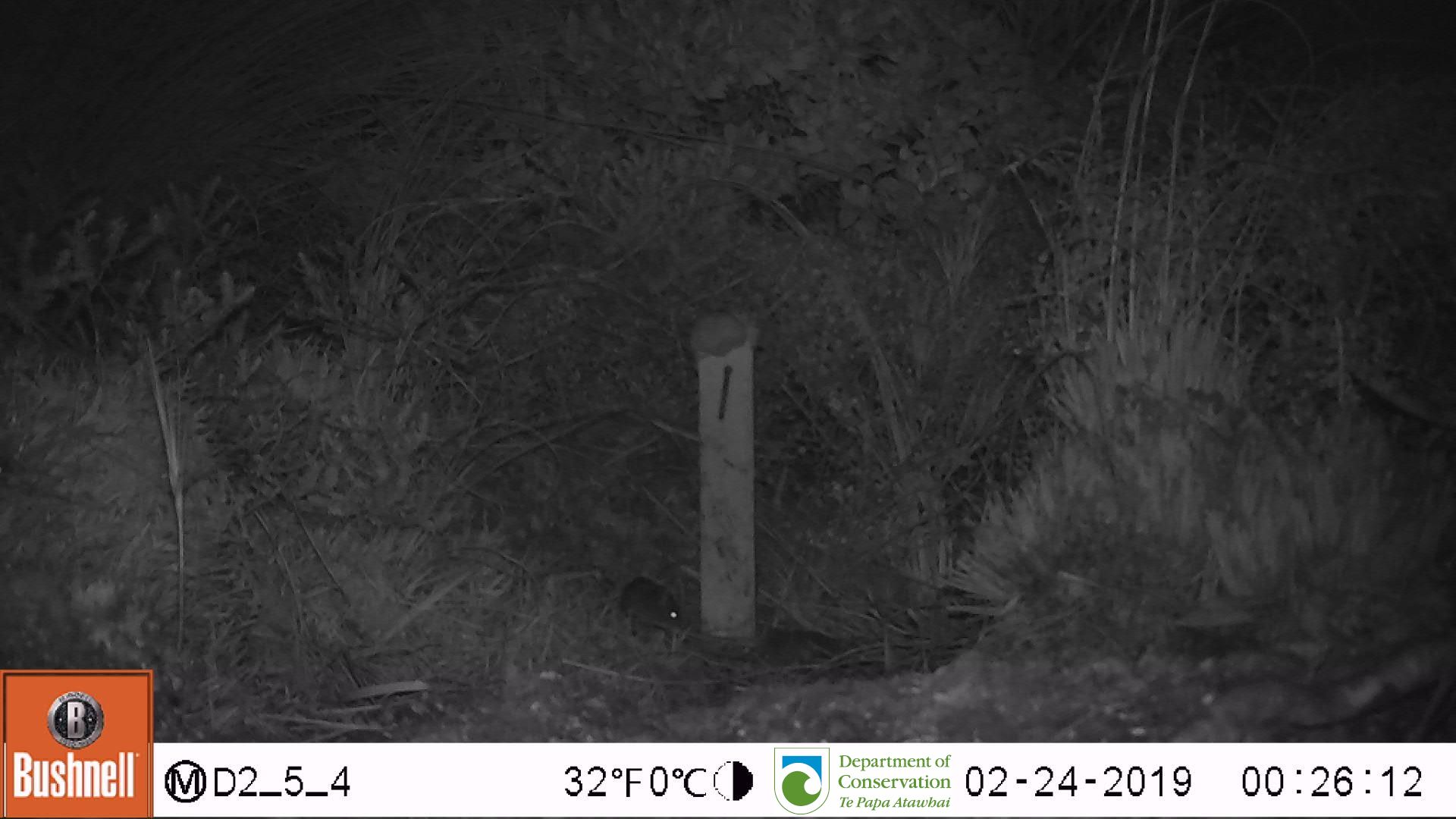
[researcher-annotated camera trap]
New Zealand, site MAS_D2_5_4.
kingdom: Animalia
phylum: Chordata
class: Mammalia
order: Rodentia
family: Muridae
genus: Mus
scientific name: Mus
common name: mouse